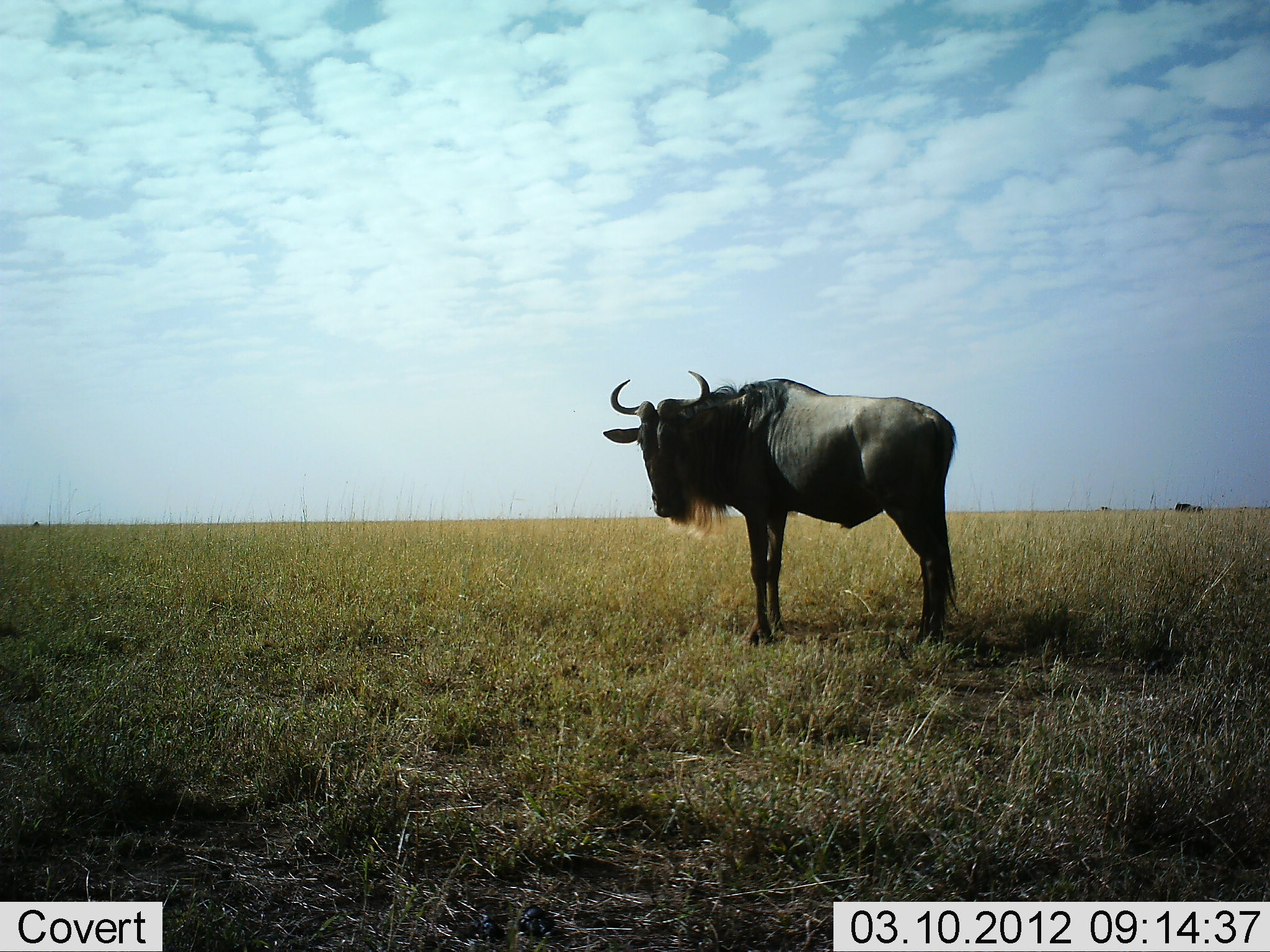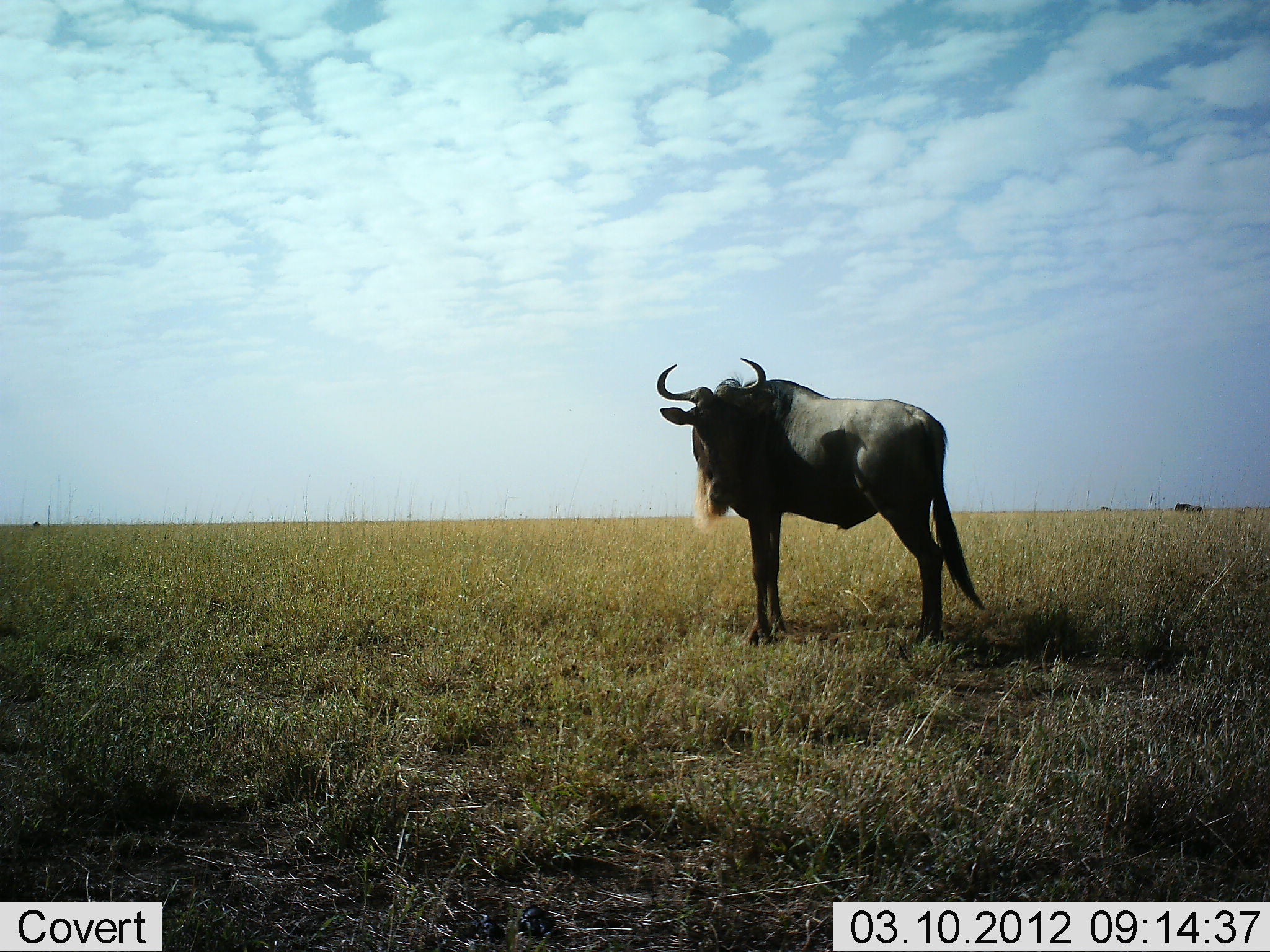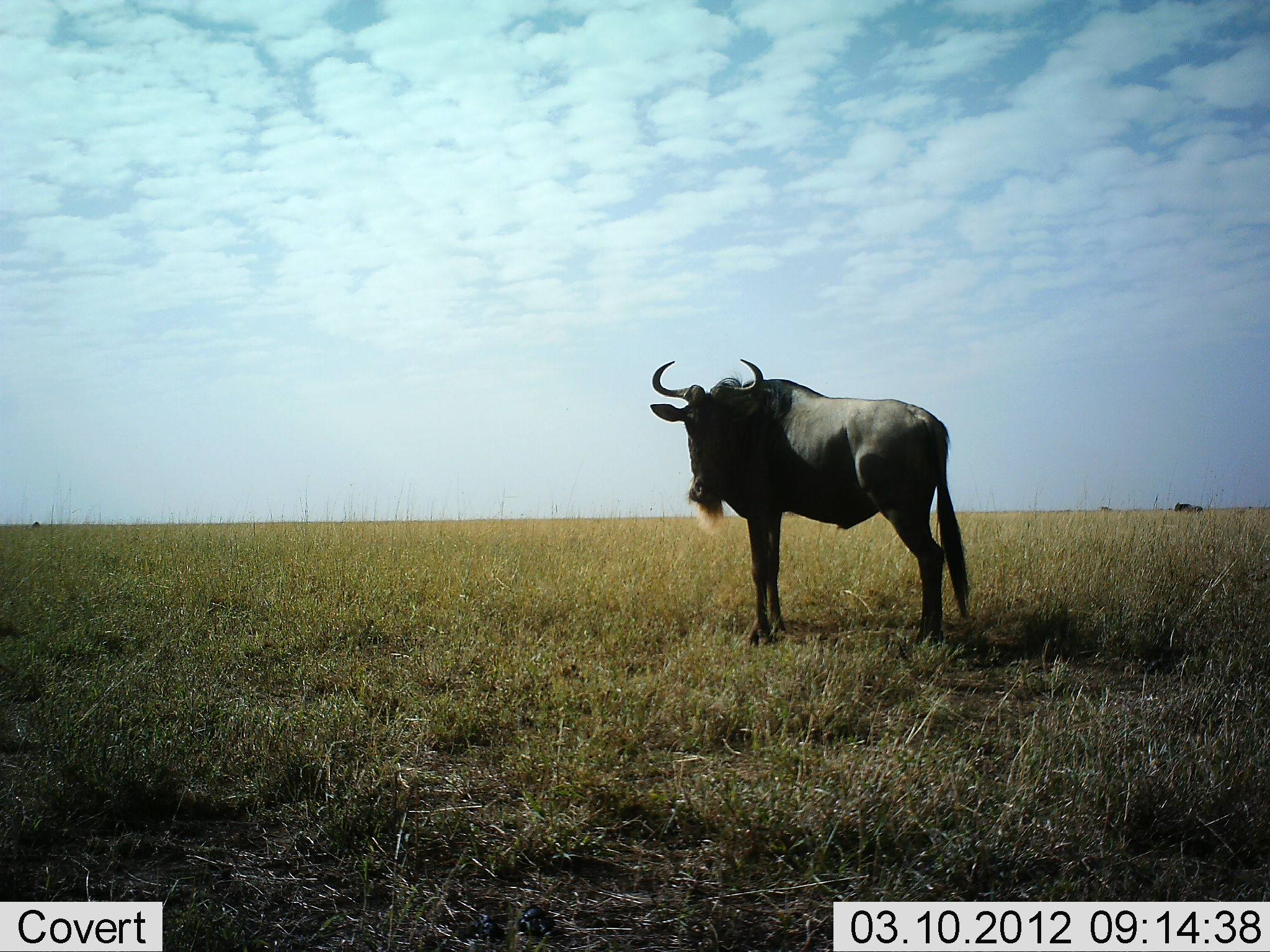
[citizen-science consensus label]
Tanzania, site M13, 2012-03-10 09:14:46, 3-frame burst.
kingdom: Animalia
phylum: Chordata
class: Mammalia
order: Artiodactyla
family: Bovidae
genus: Connochaetes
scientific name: Connochaetes taurinus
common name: blue wildebeest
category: wildebeest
Wildebeest (blue wildebeest) (Connochaetes taurinus), count 1. Behavior (volunteer vote fractions): standing 100%, resting 0%, moving 0%, interacting 0%. Young present (vote fraction): 0%. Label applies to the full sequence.